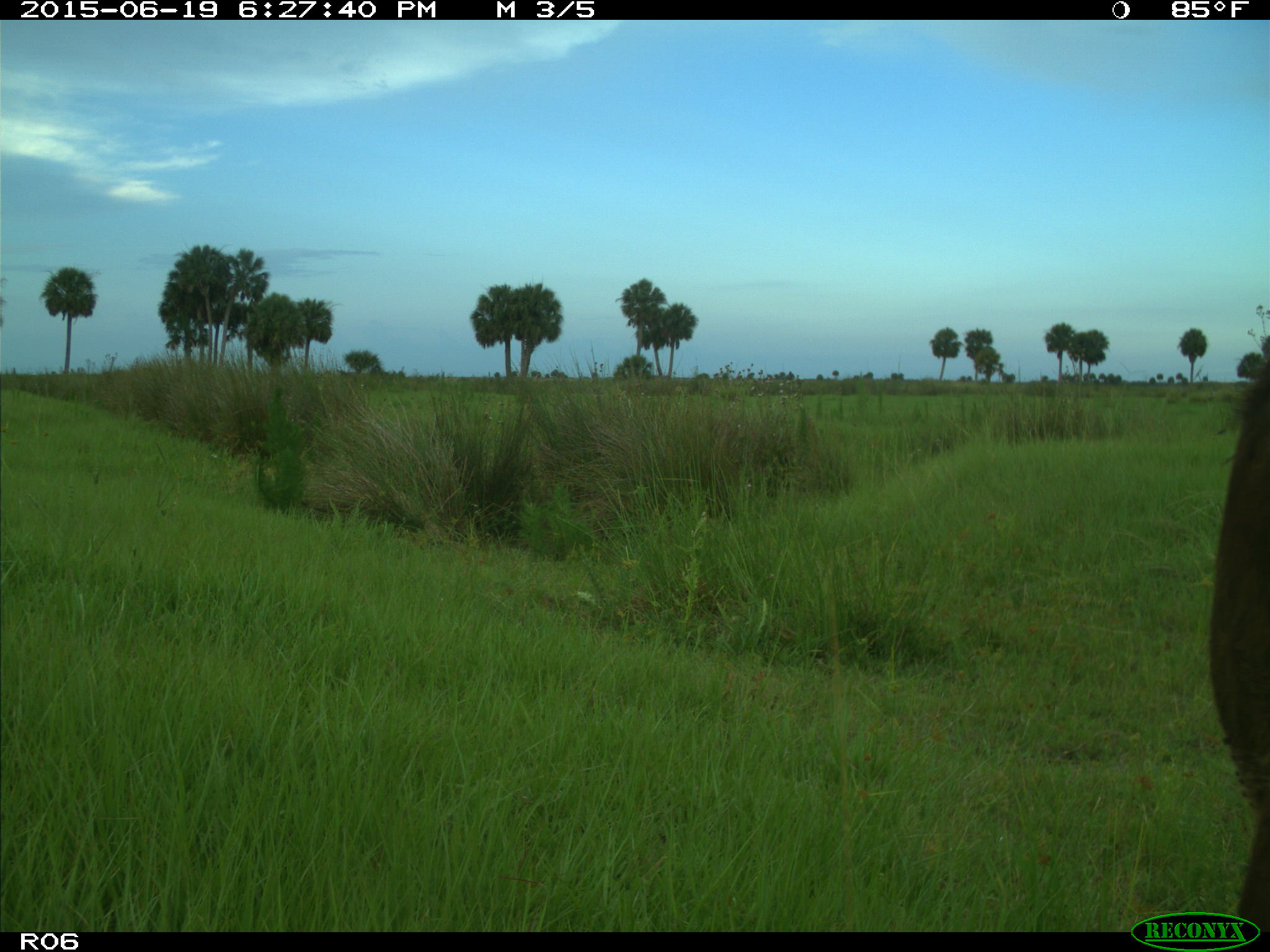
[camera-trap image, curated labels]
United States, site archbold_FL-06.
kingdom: Animalia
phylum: Chordata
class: Mammalia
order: Artiodactyla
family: Bovidae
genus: Bos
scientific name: Bos taurus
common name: domestic cow